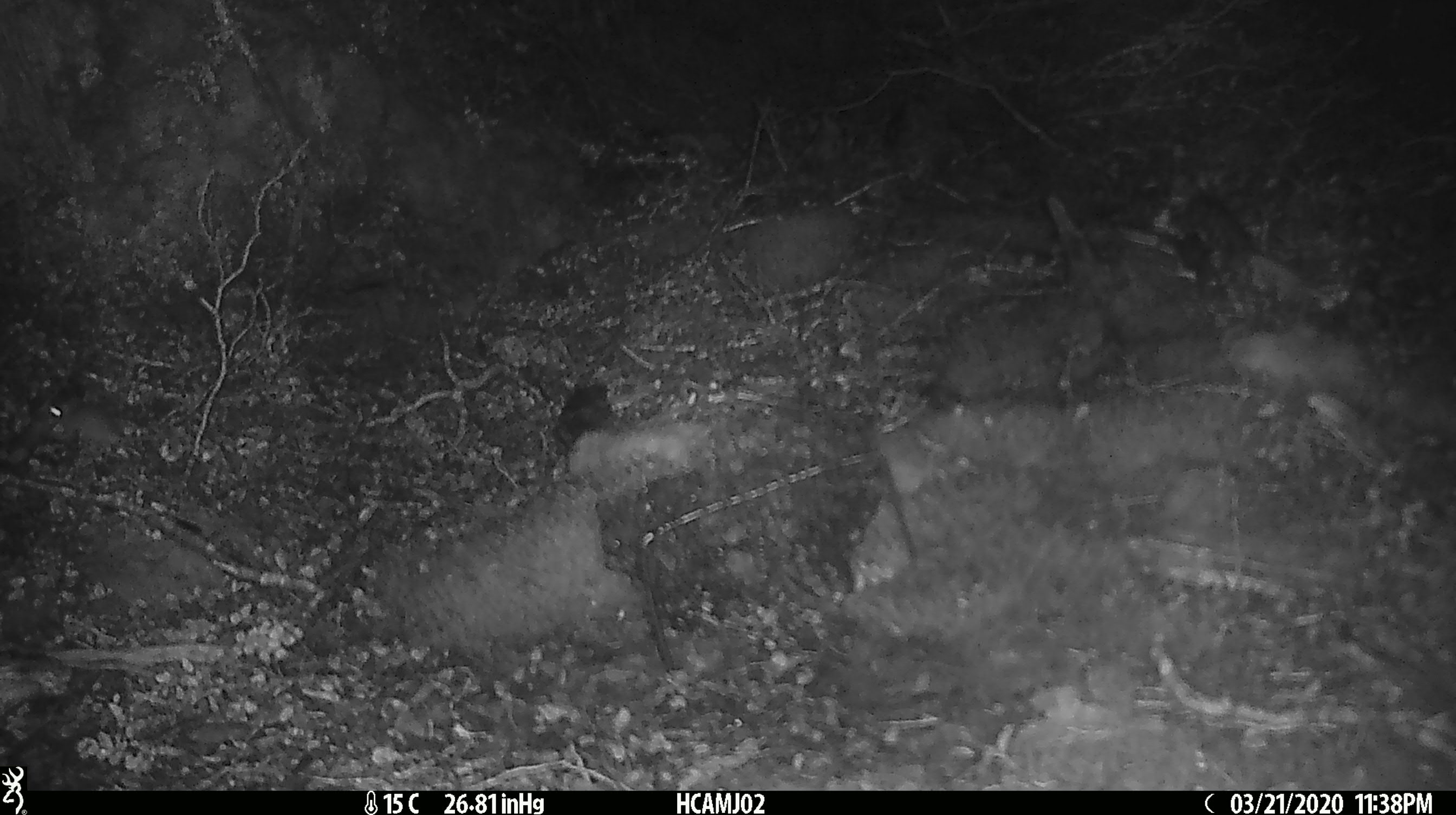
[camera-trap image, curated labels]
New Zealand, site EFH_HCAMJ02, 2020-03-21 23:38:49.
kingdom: Animalia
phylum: Chordata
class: Mammalia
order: Rodentia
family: Muridae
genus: Mus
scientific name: Mus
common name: mouse